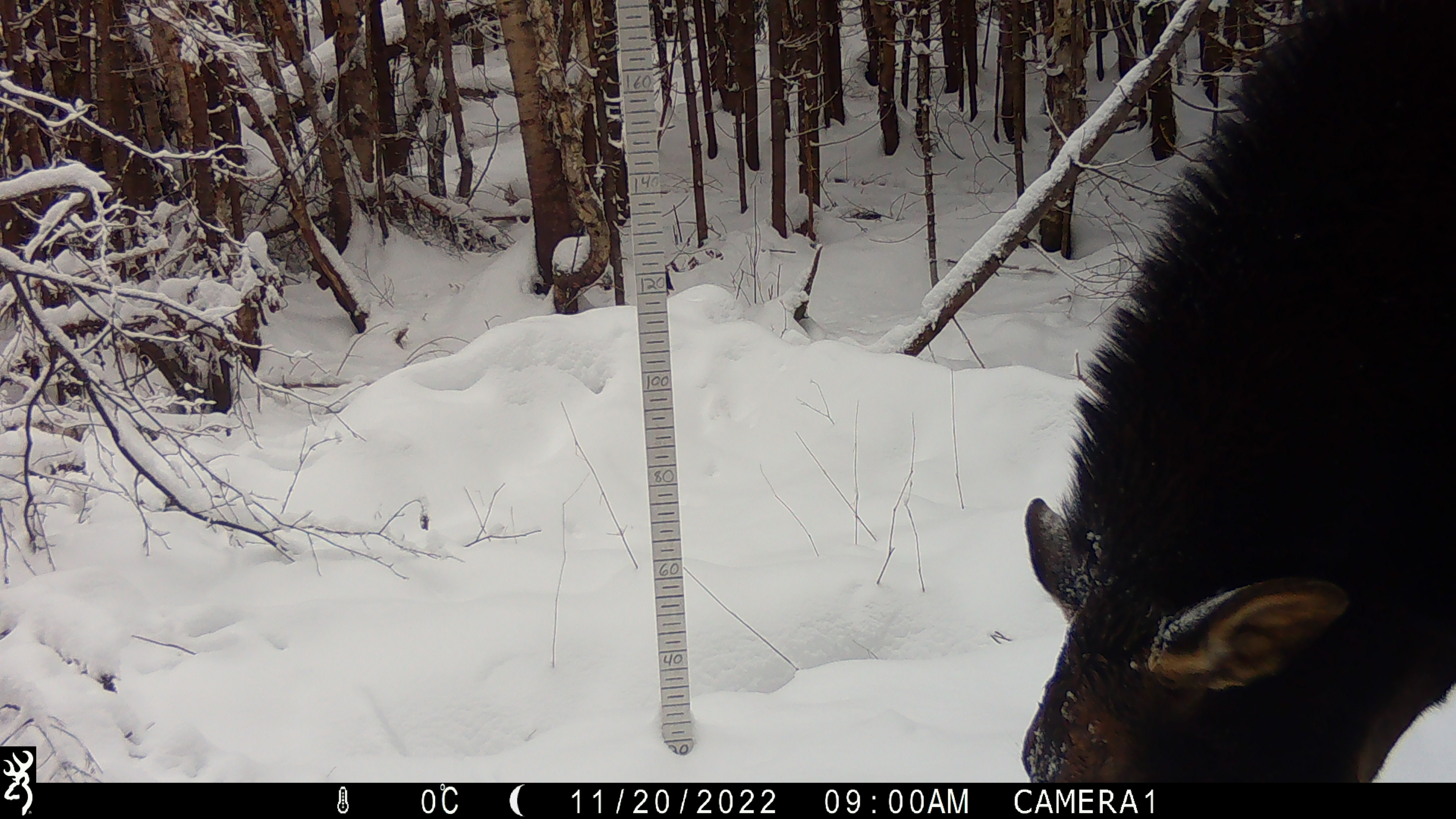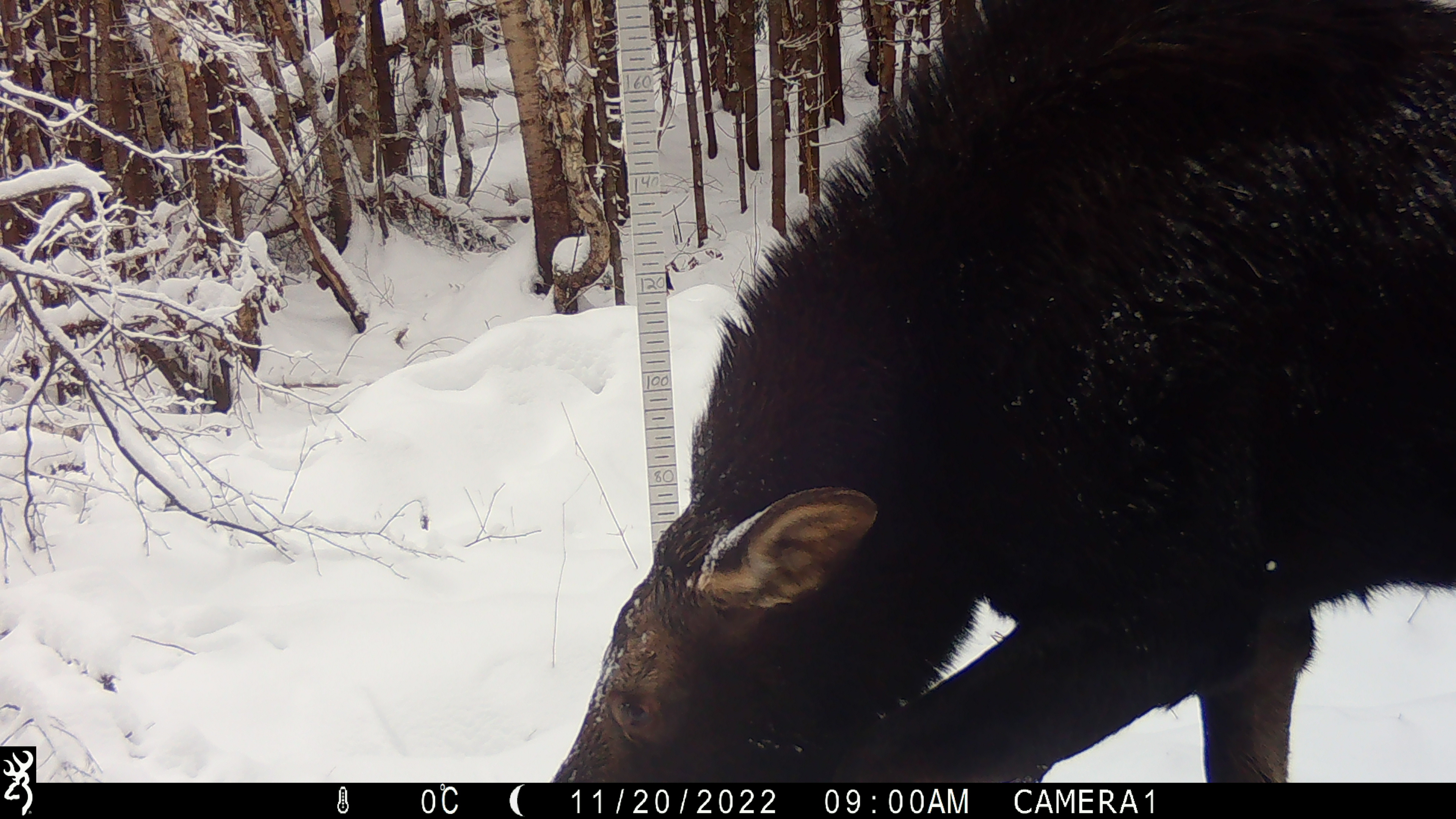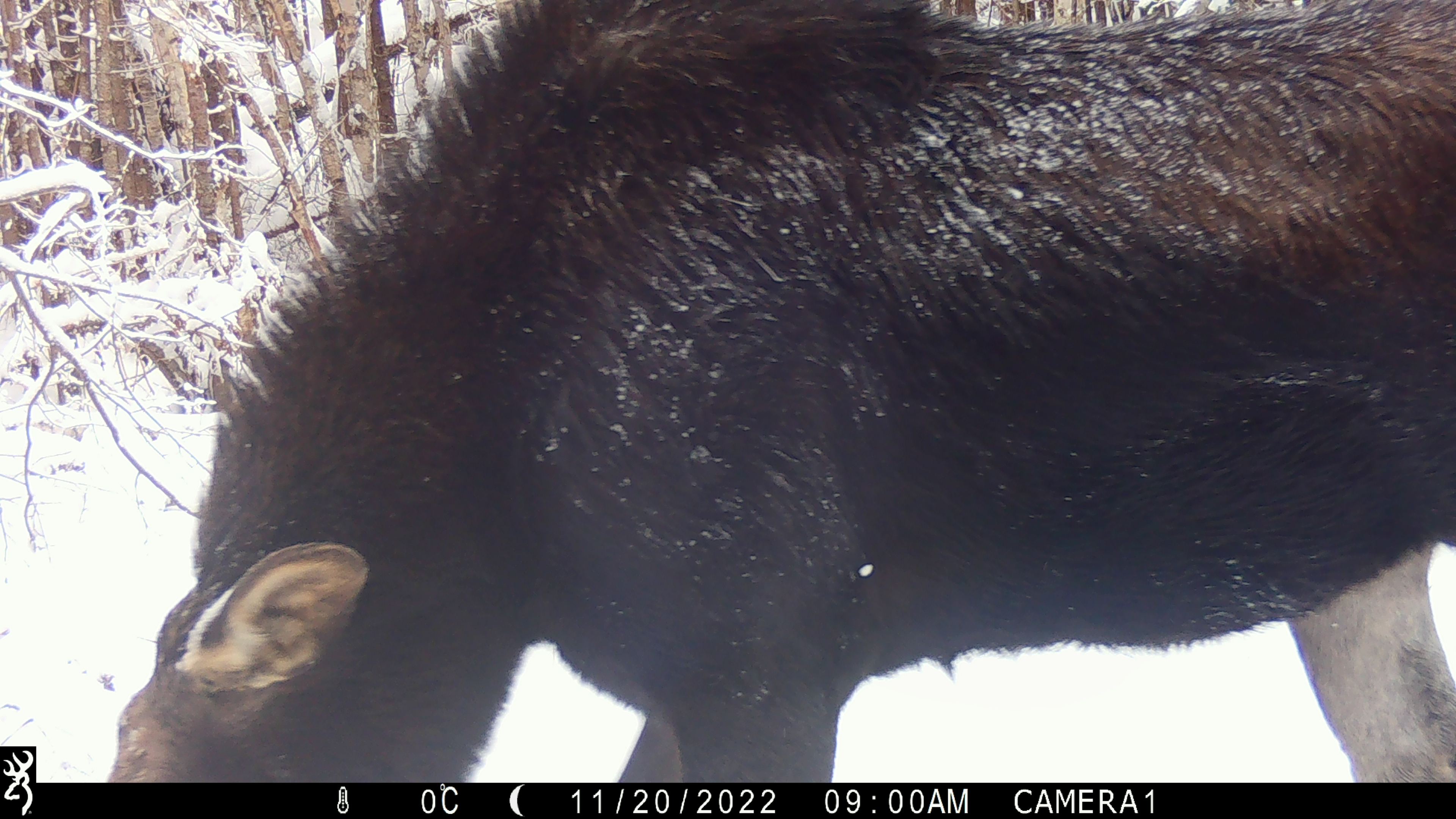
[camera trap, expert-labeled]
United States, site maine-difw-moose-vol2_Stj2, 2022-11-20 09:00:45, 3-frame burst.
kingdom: Animalia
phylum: Chordata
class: Mammalia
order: Artiodactyla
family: Cervidae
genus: Alces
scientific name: Alces alces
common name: moose